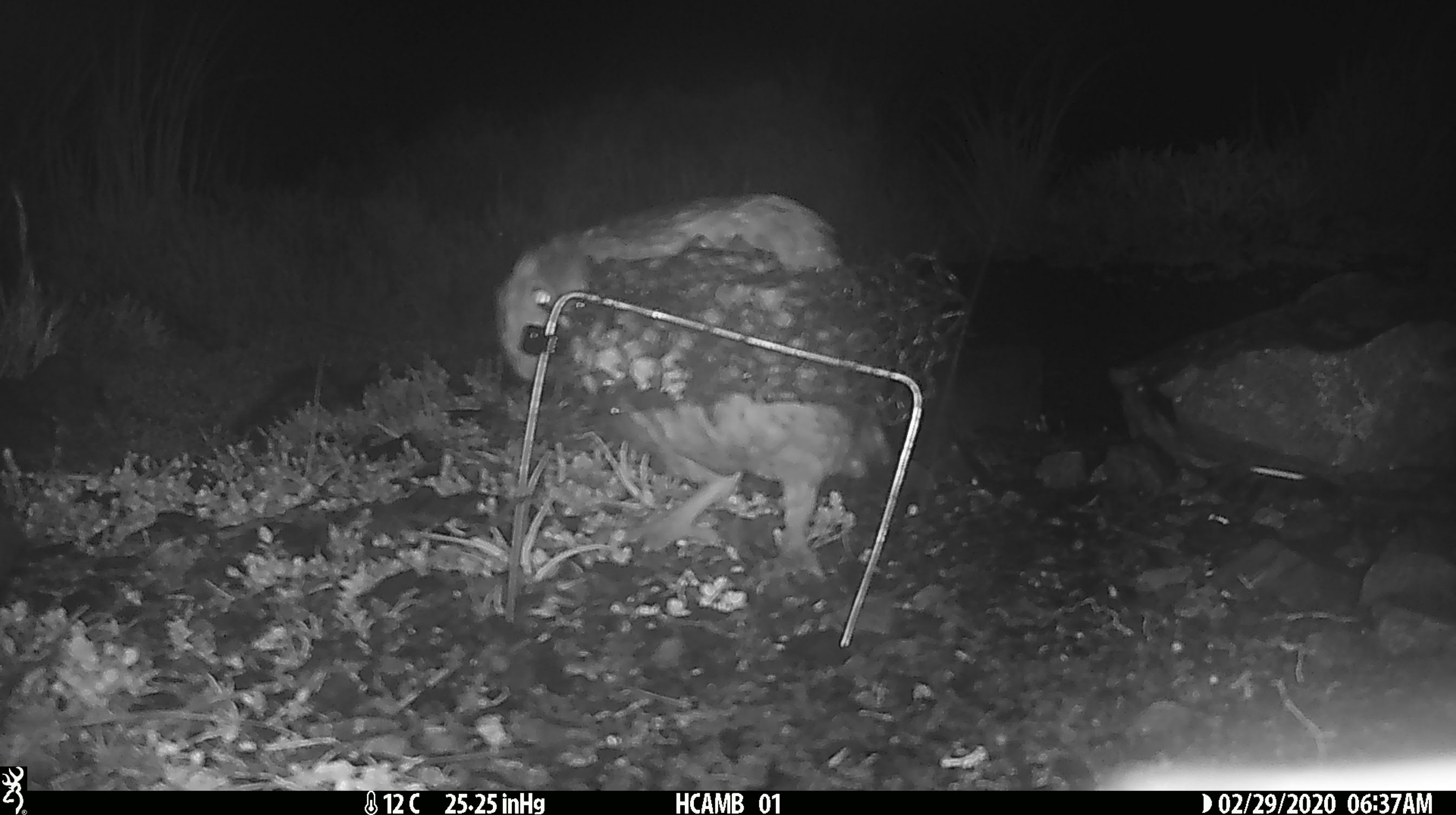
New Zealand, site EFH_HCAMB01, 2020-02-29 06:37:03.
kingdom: Animalia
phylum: Chordata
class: Aves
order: Psittaciformes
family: Strigopidae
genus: Nestor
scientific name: Nestor notabilis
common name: kea